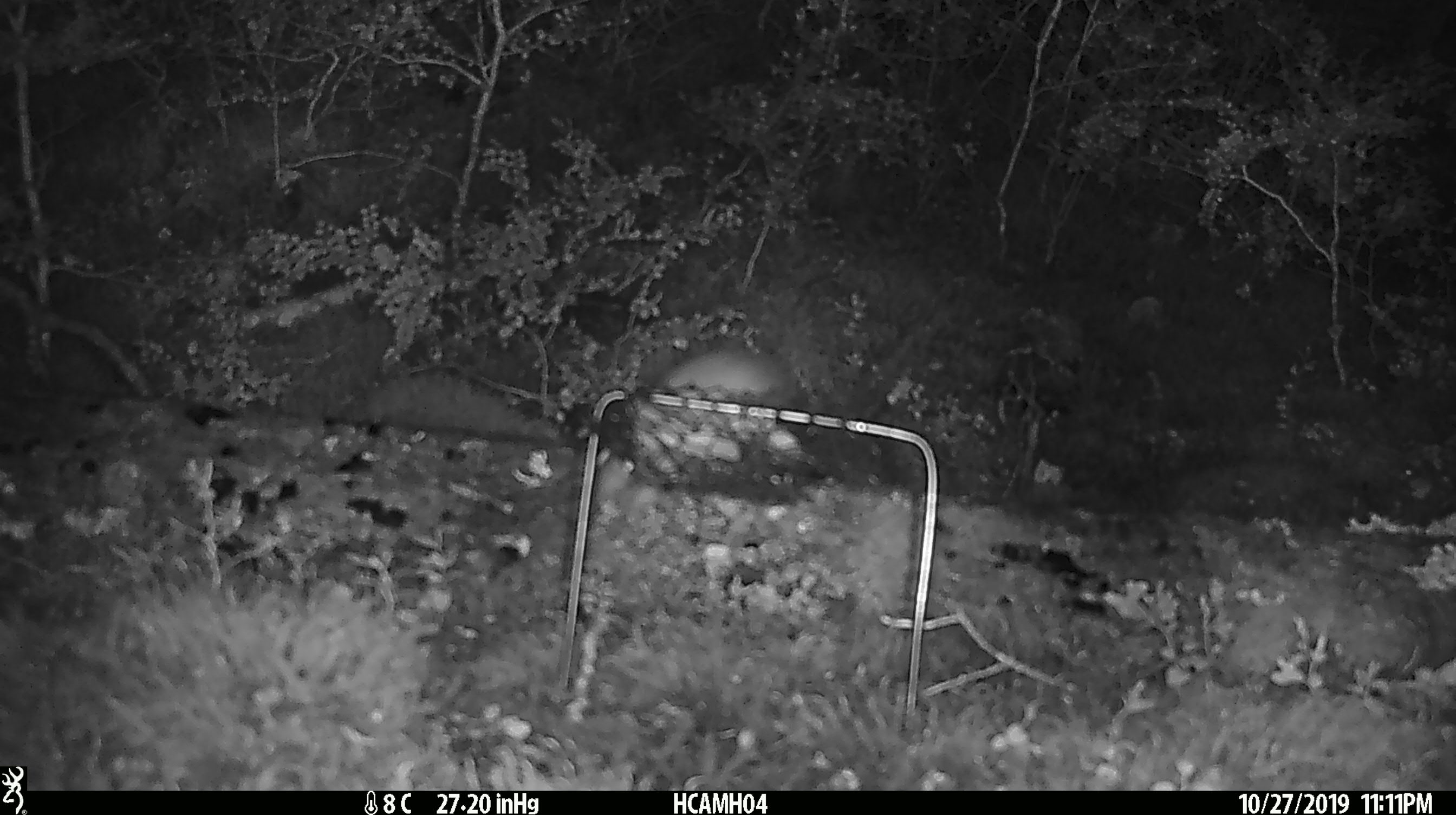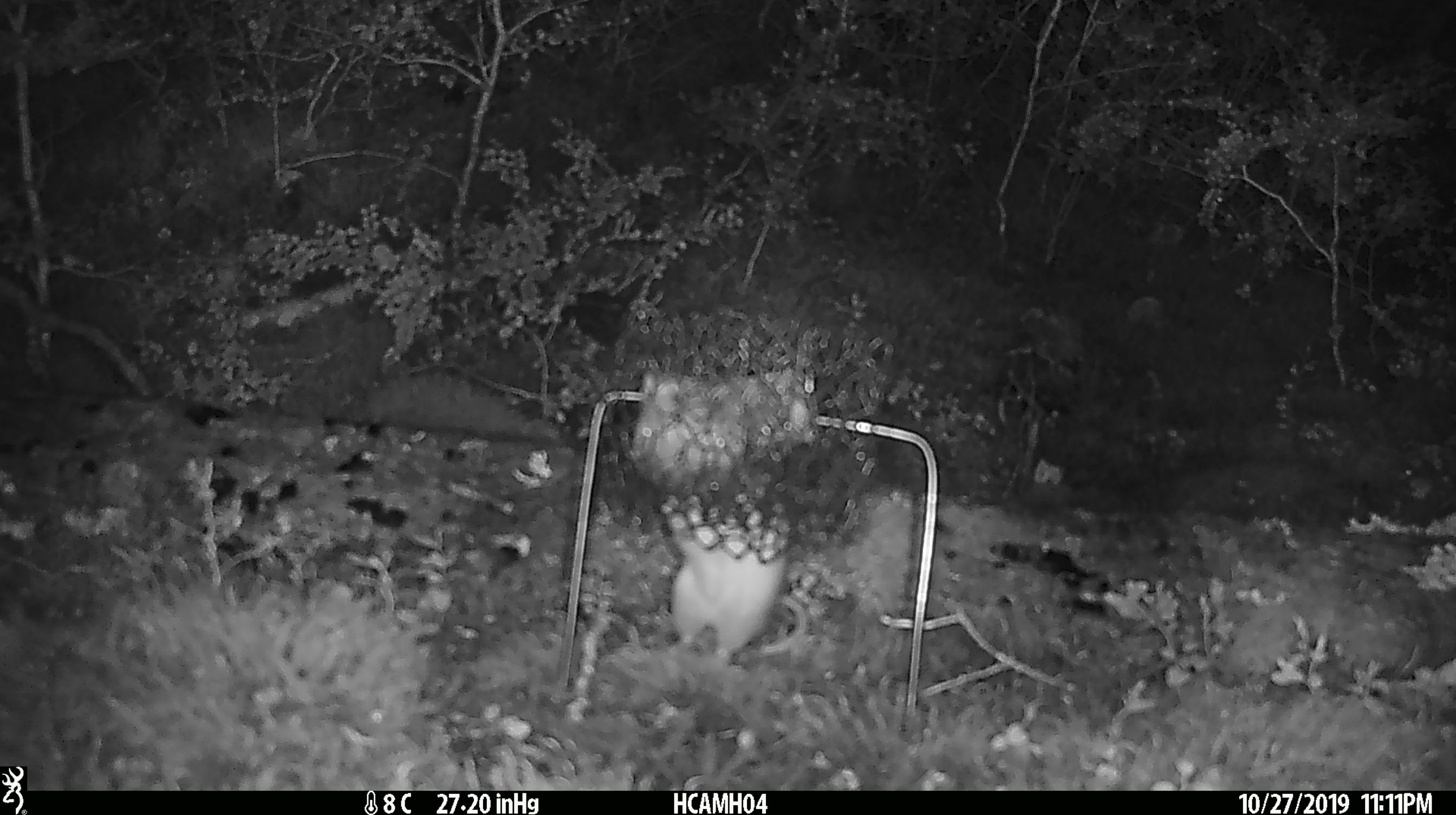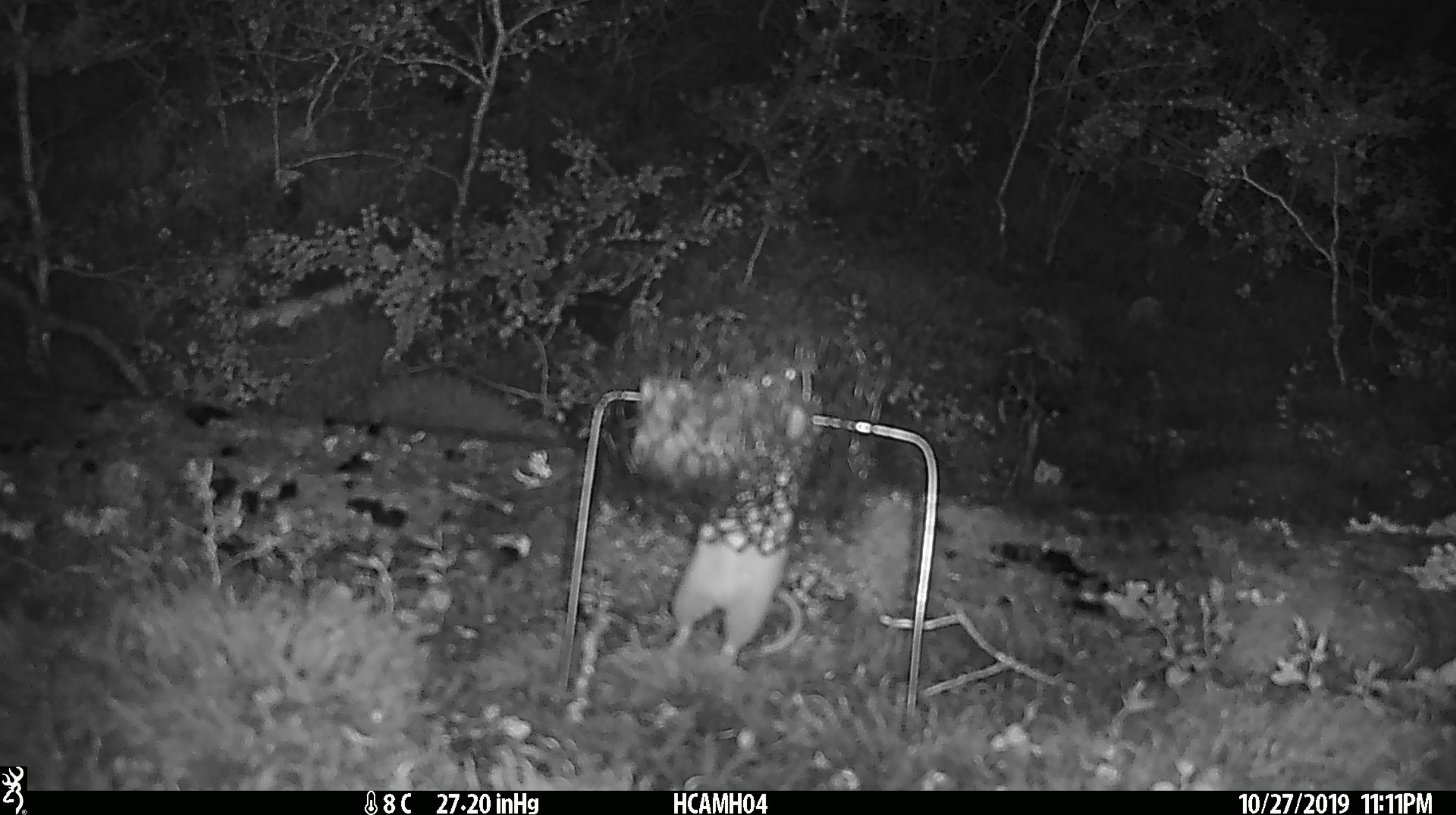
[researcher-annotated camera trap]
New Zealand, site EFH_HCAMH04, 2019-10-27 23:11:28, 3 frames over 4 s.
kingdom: Animalia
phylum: Chordata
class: Mammalia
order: Rodentia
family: Muridae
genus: Rattus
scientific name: Rattus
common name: rat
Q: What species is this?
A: Rat (Rattus).